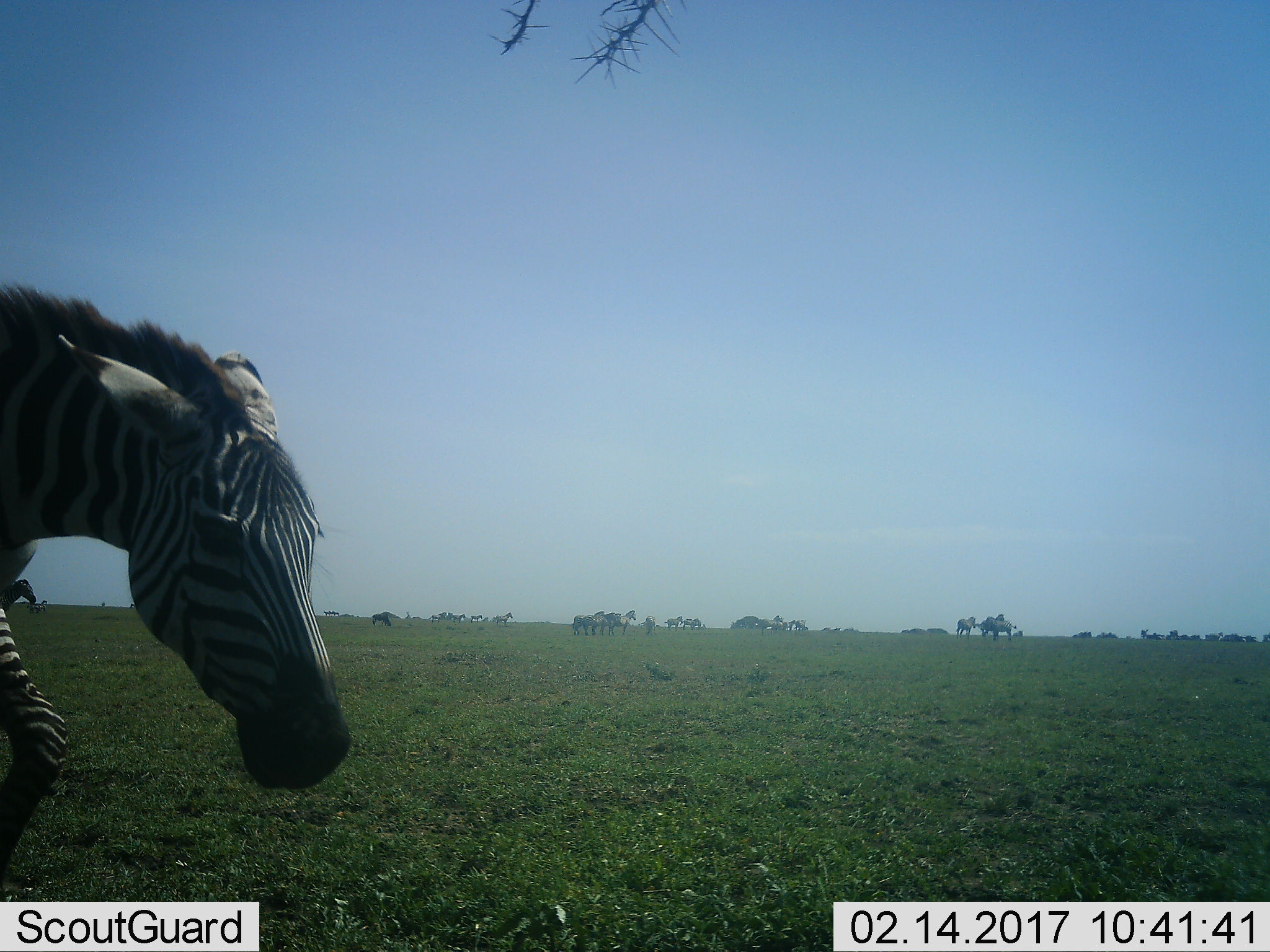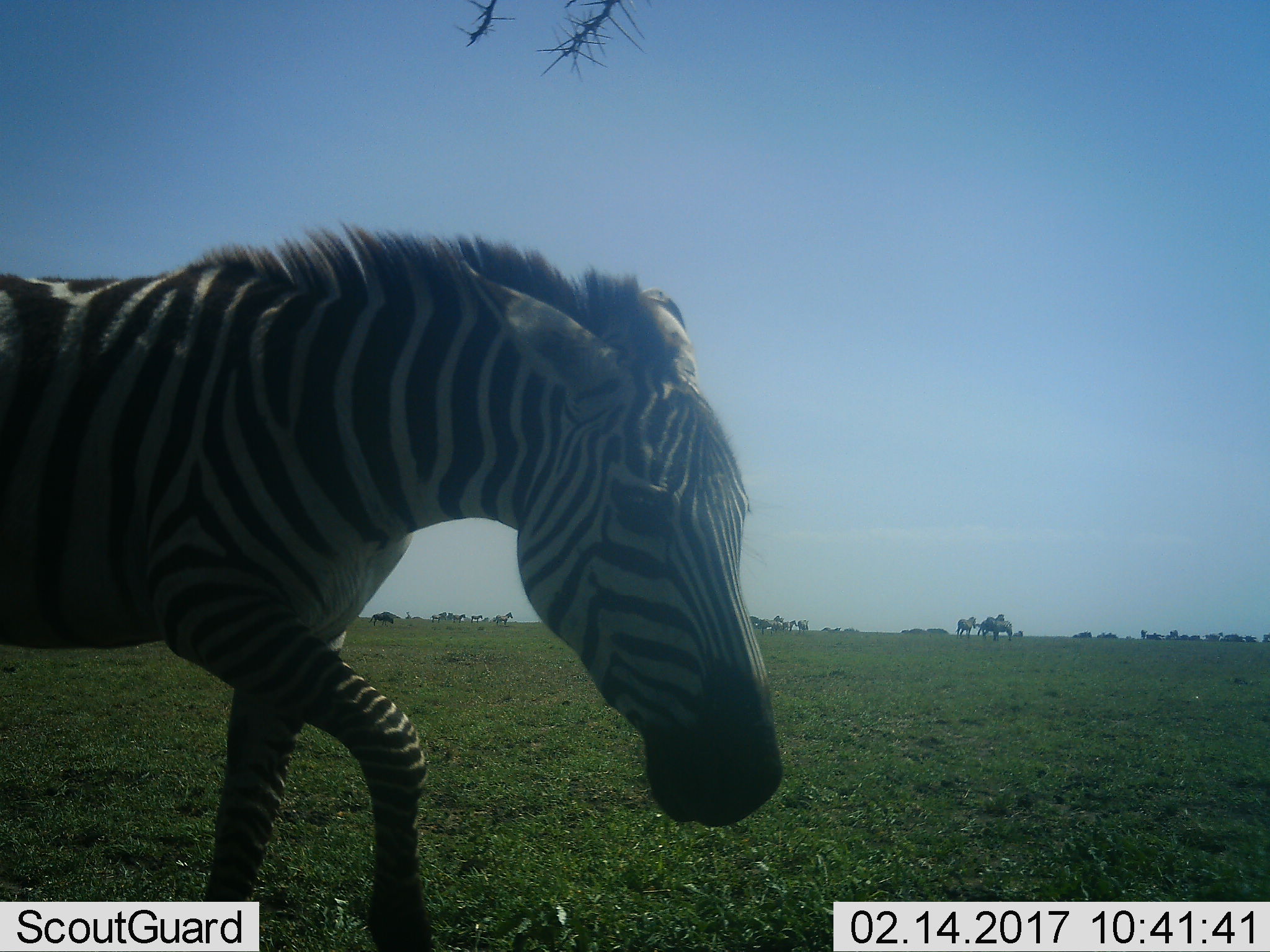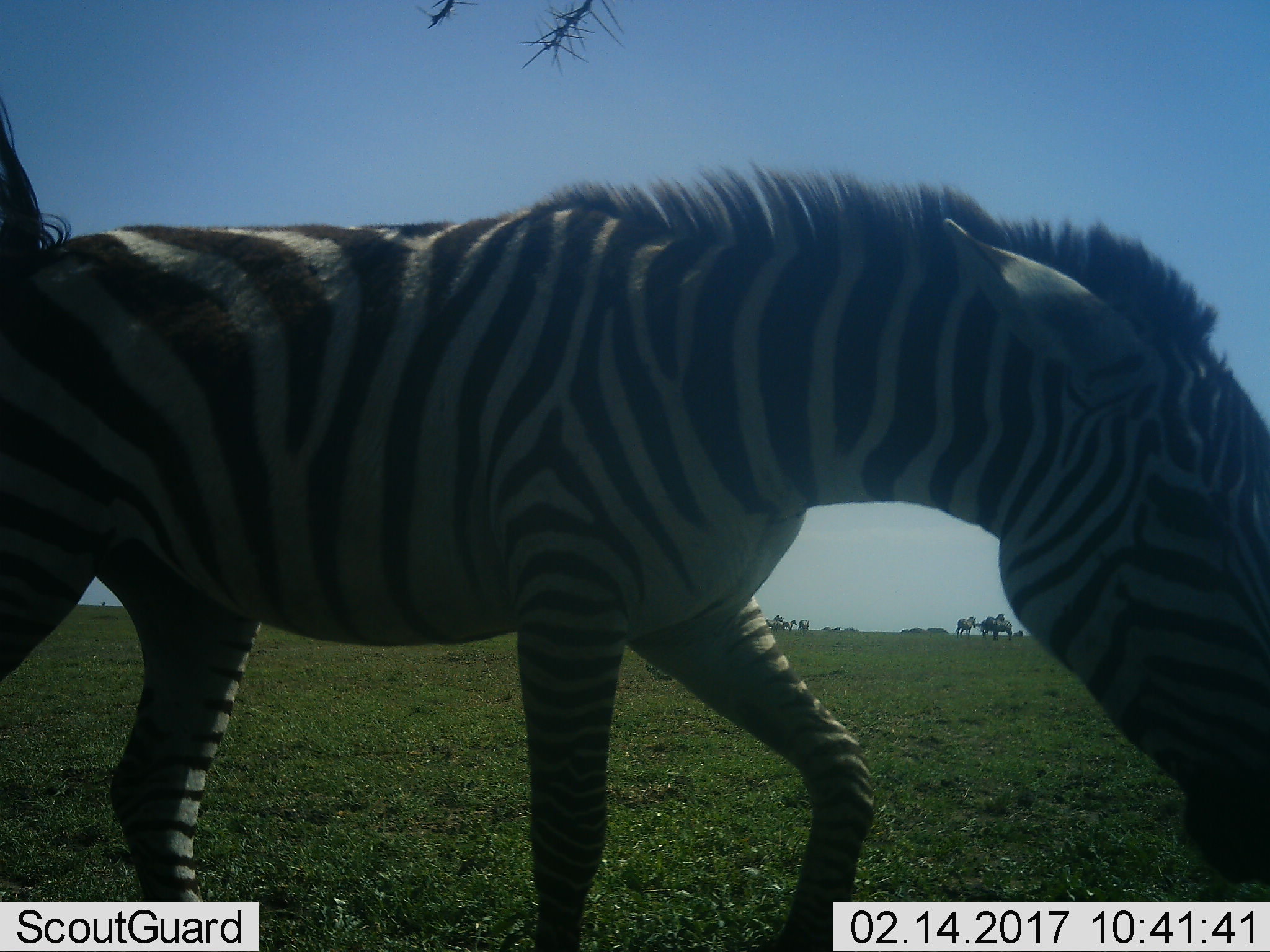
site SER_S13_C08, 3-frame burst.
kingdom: Animalia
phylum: Chordata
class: Mammalia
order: Perissodactyla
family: Equidae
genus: Equus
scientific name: Equus quagga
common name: plains zebra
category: zebraplains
Zebraplains (plains zebra) (Equus quagga), count 11-50. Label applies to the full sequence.